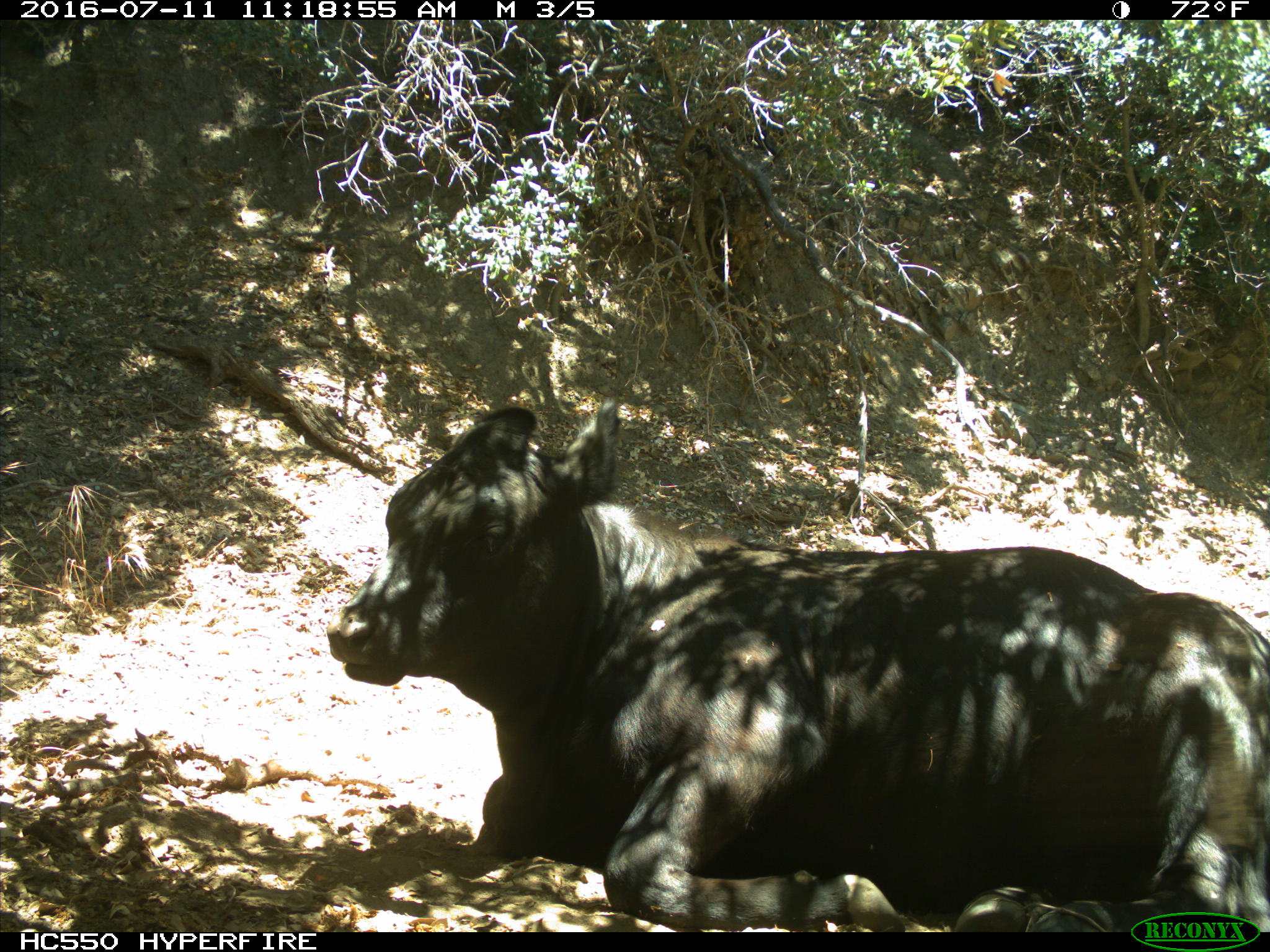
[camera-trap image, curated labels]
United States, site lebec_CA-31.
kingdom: Animalia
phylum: Chordata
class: Mammalia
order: Artiodactyla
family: Bovidae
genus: Bos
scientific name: Bos taurus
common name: domestic cow